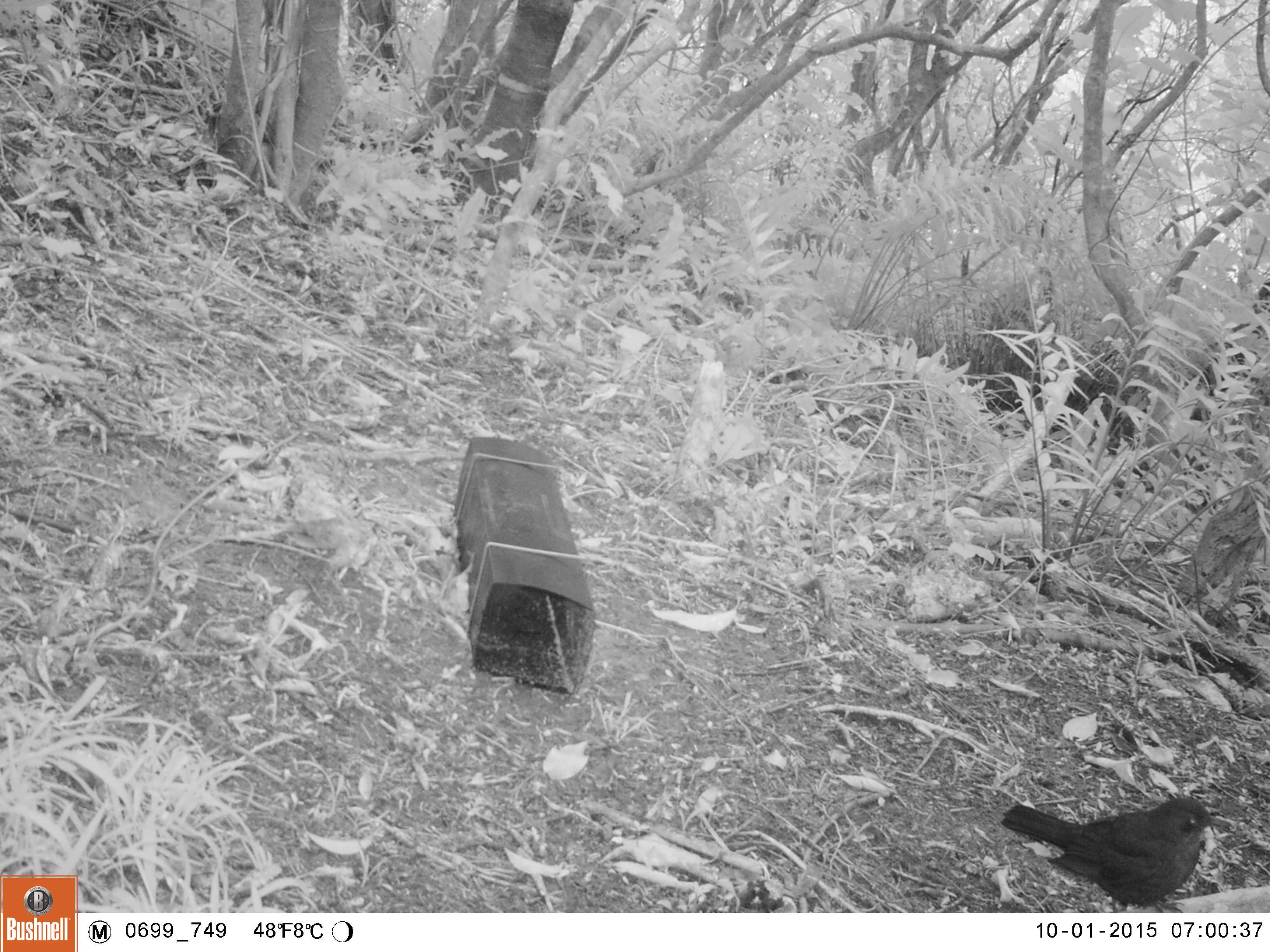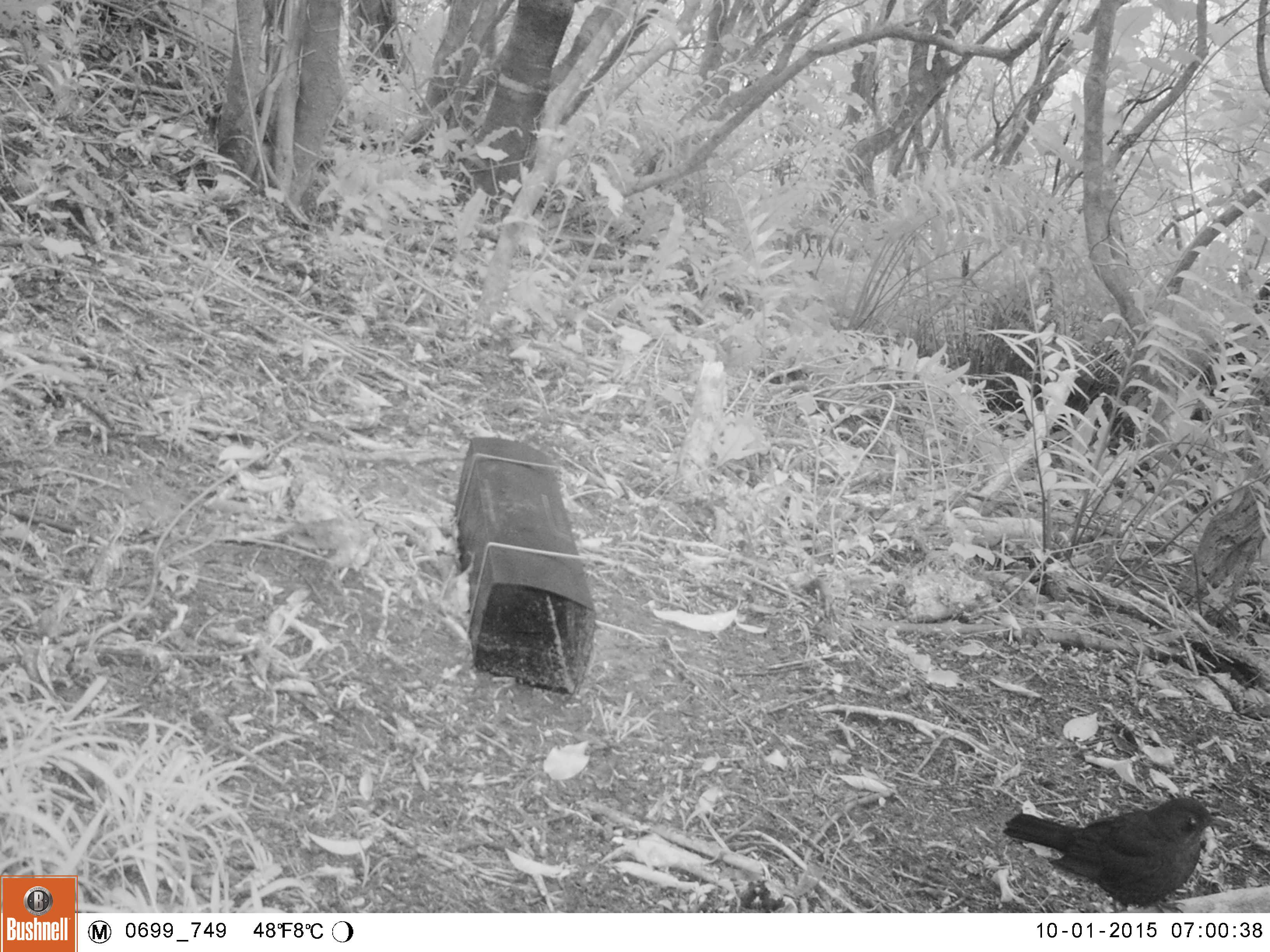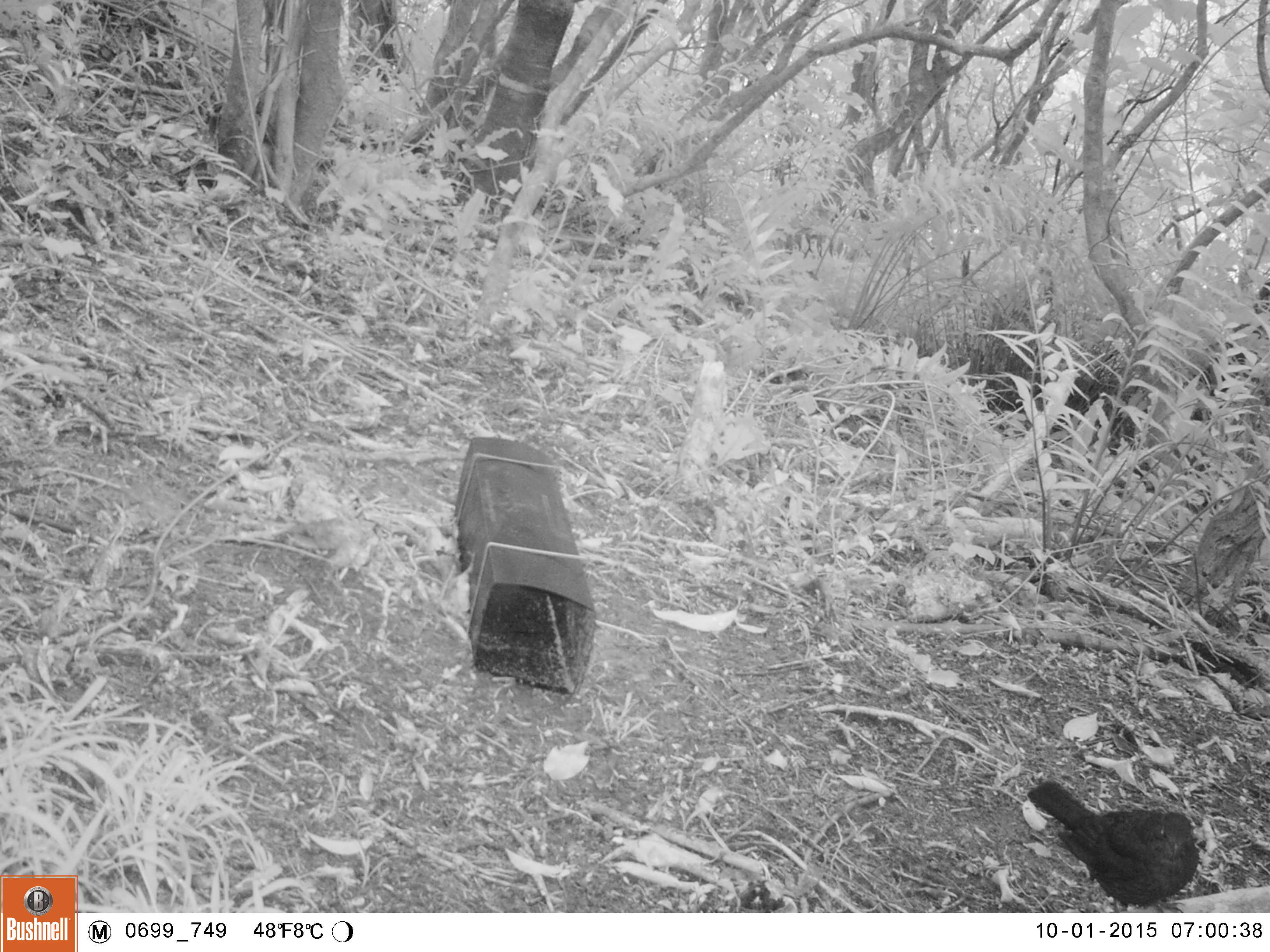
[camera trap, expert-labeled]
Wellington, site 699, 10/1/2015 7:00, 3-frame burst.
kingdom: Animalia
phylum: Chordata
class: Aves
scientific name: Aves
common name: bird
Bird (Aves).